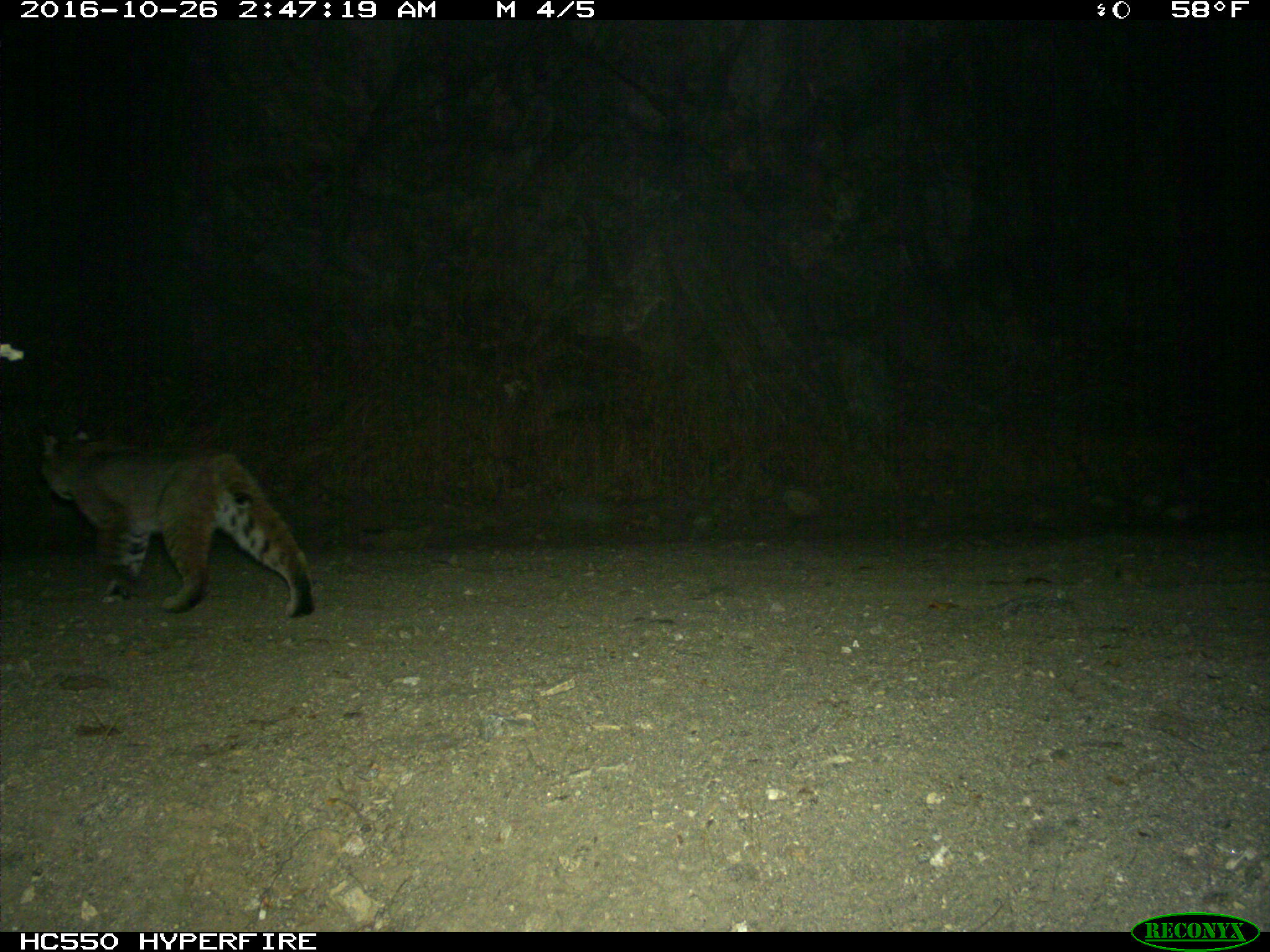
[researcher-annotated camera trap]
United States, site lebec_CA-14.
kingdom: Animalia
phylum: Chordata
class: Mammalia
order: Carnivora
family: Felidae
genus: Lynx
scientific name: Lynx rufus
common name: bobcat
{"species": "Lynx rufus (bobcat)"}